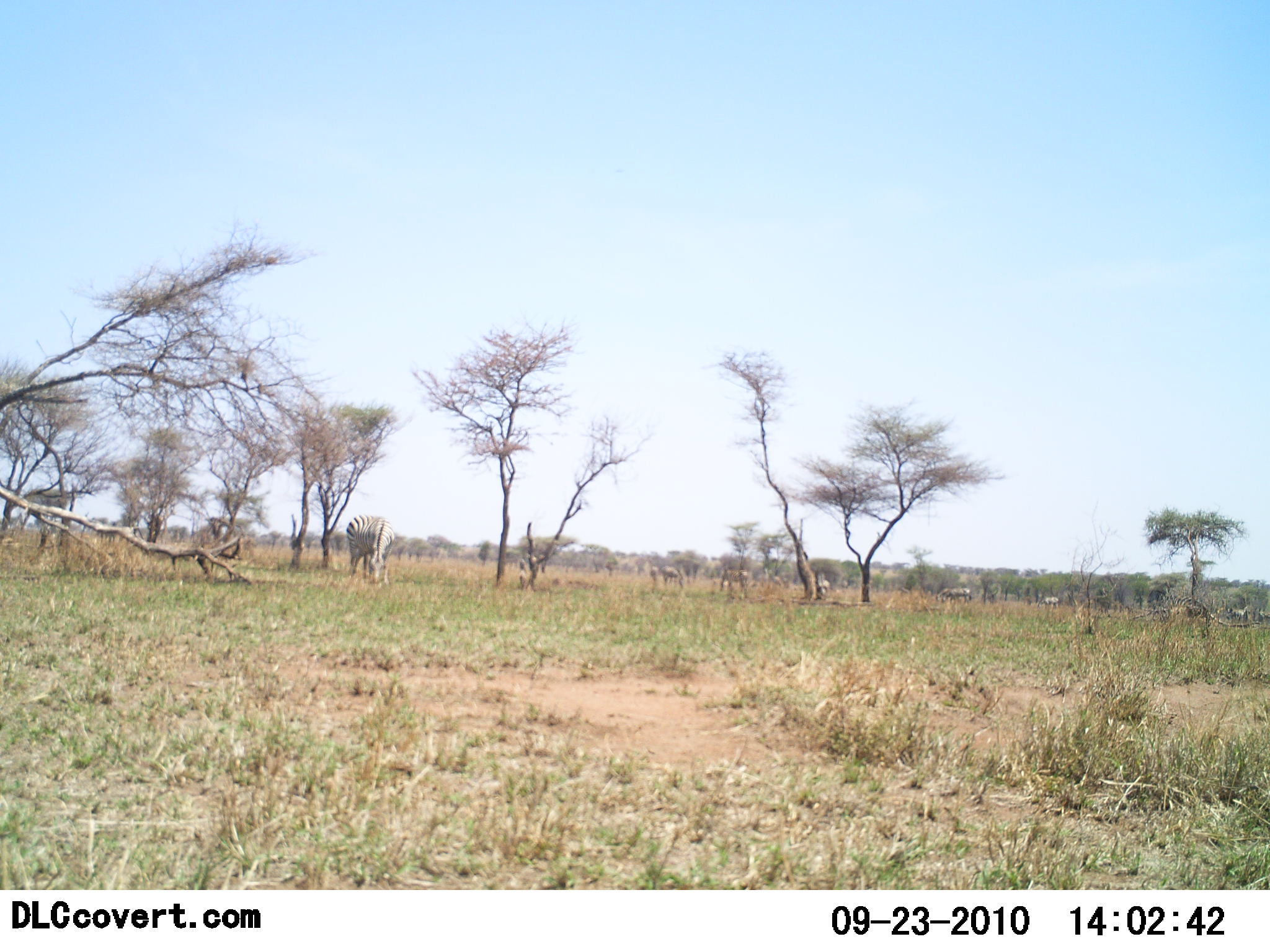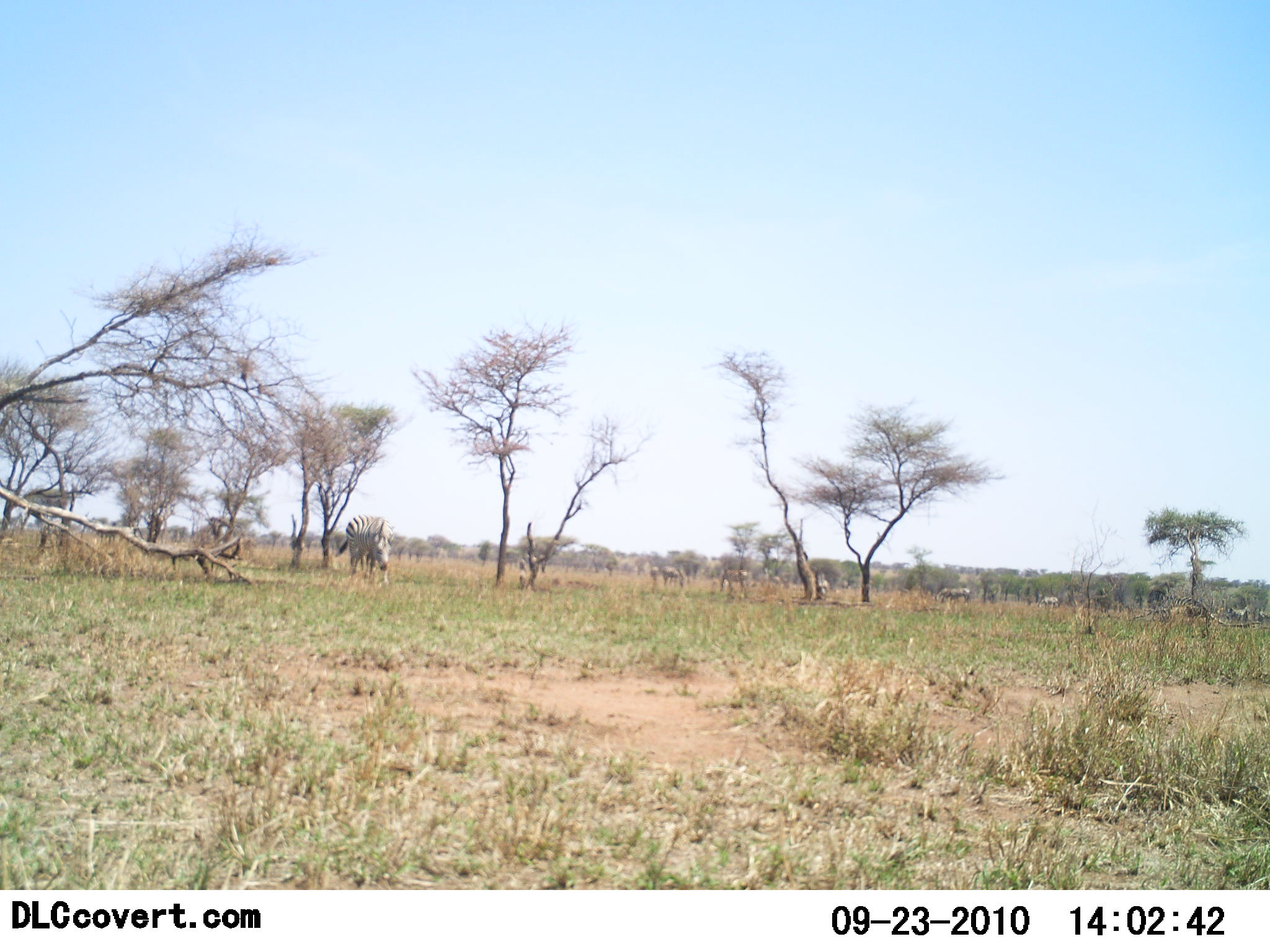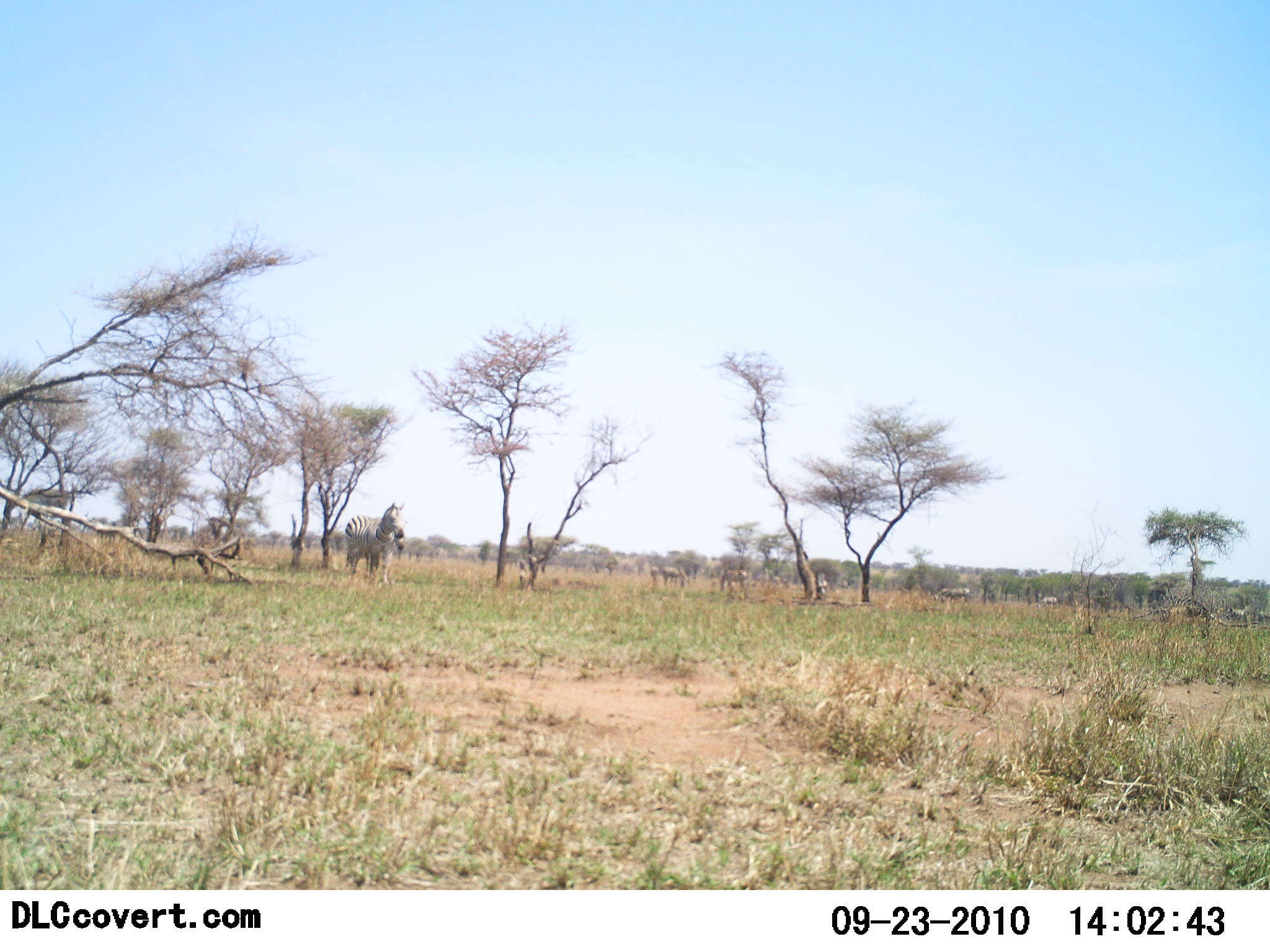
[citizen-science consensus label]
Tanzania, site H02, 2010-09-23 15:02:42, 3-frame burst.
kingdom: Animalia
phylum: Chordata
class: Mammalia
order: Perissodactyla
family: Equidae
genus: Equus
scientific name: Equus quagga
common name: plains zebra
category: zebra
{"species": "zebra (plains zebra) (Equus quagga)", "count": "7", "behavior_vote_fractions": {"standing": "56%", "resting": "6%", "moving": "12%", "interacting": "0%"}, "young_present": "0%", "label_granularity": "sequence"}